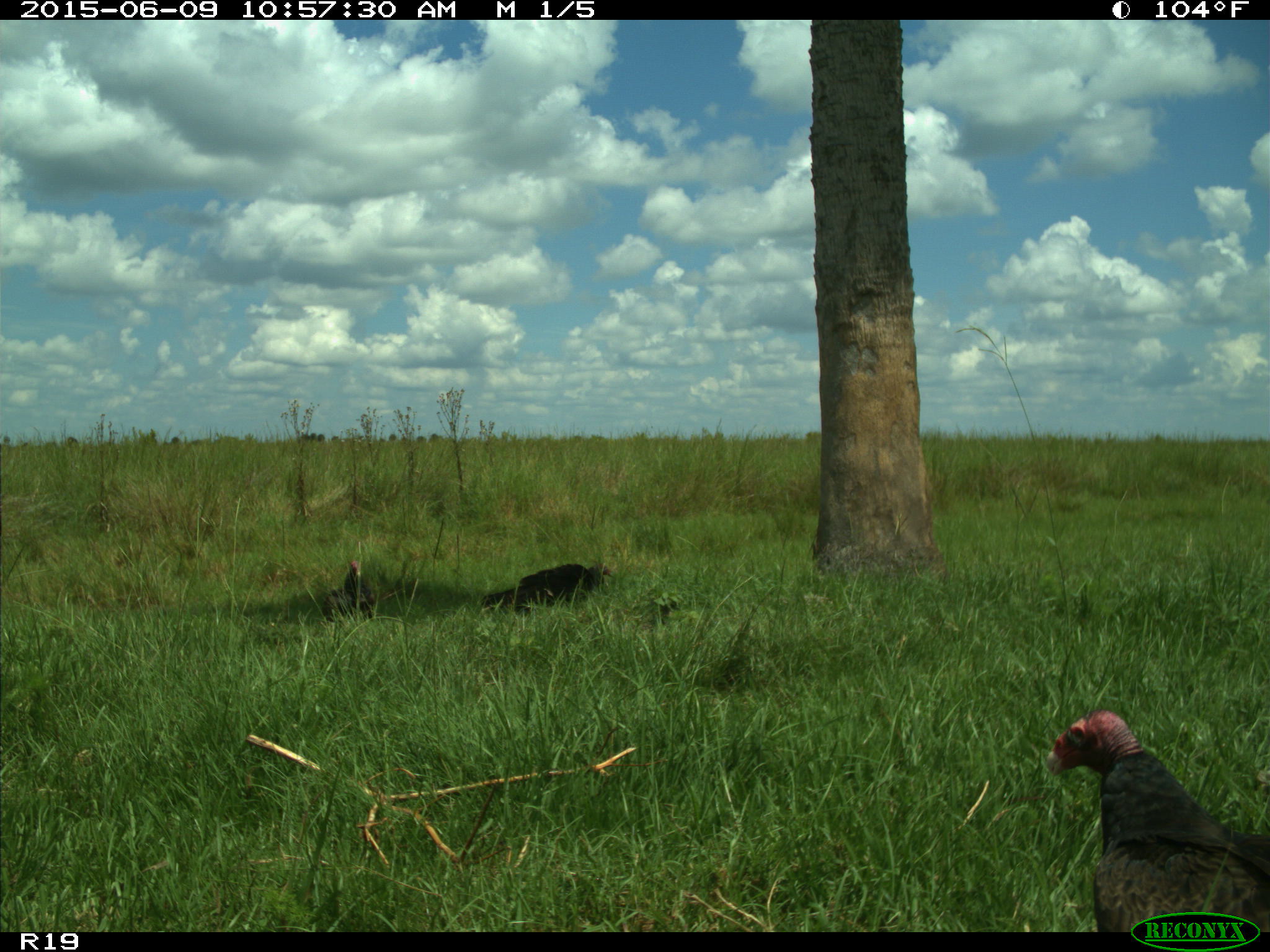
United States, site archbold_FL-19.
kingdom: Animalia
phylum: Chordata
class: Aves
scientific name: Aves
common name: birds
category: unidentified bird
Unidentified bird (birds) (Aves).